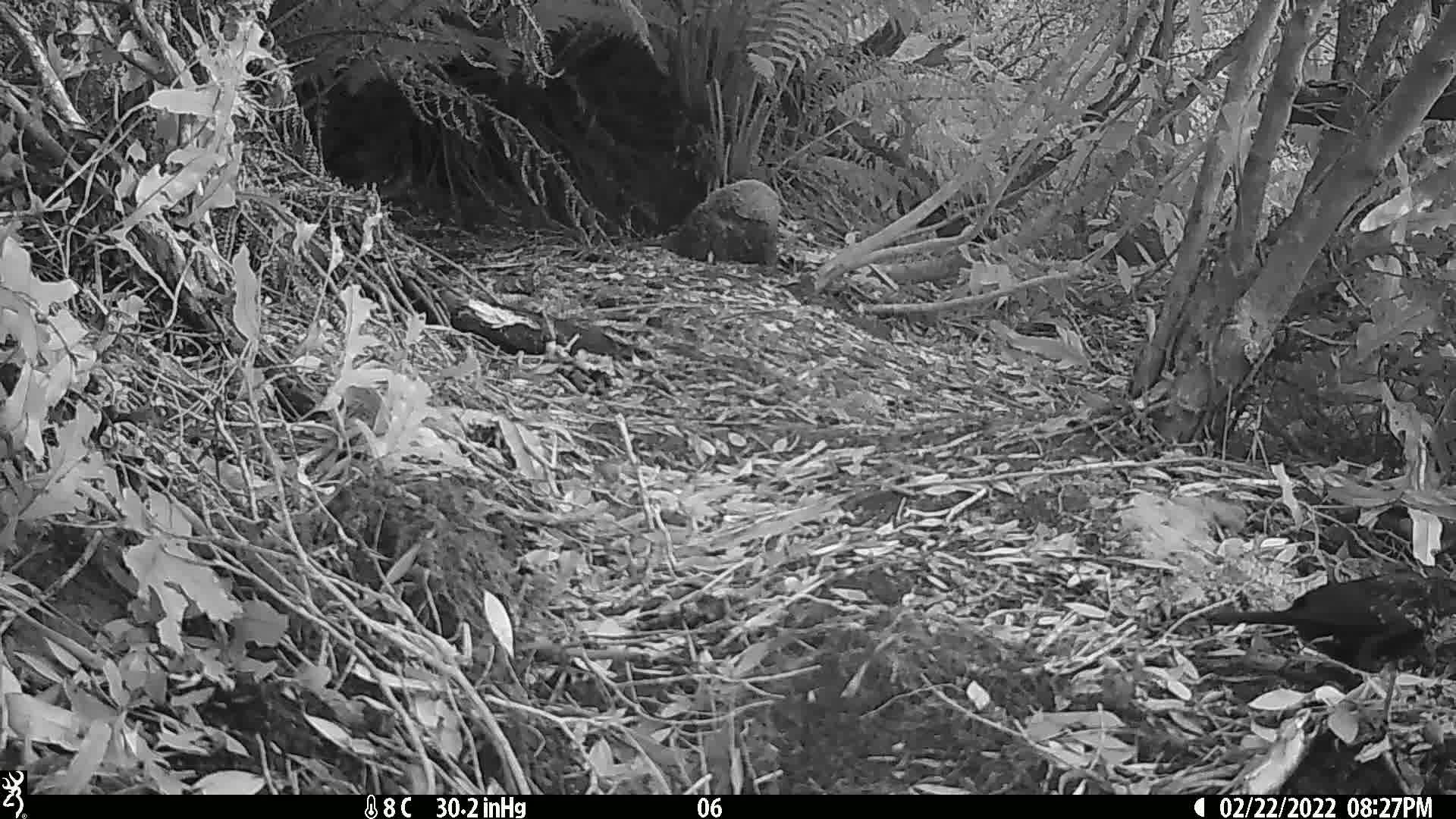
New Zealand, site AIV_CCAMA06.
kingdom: Animalia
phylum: Chordata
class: Aves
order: Passeriformes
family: Turdidae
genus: Turdus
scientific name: Turdus merula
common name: eurasian blackbird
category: blackbird